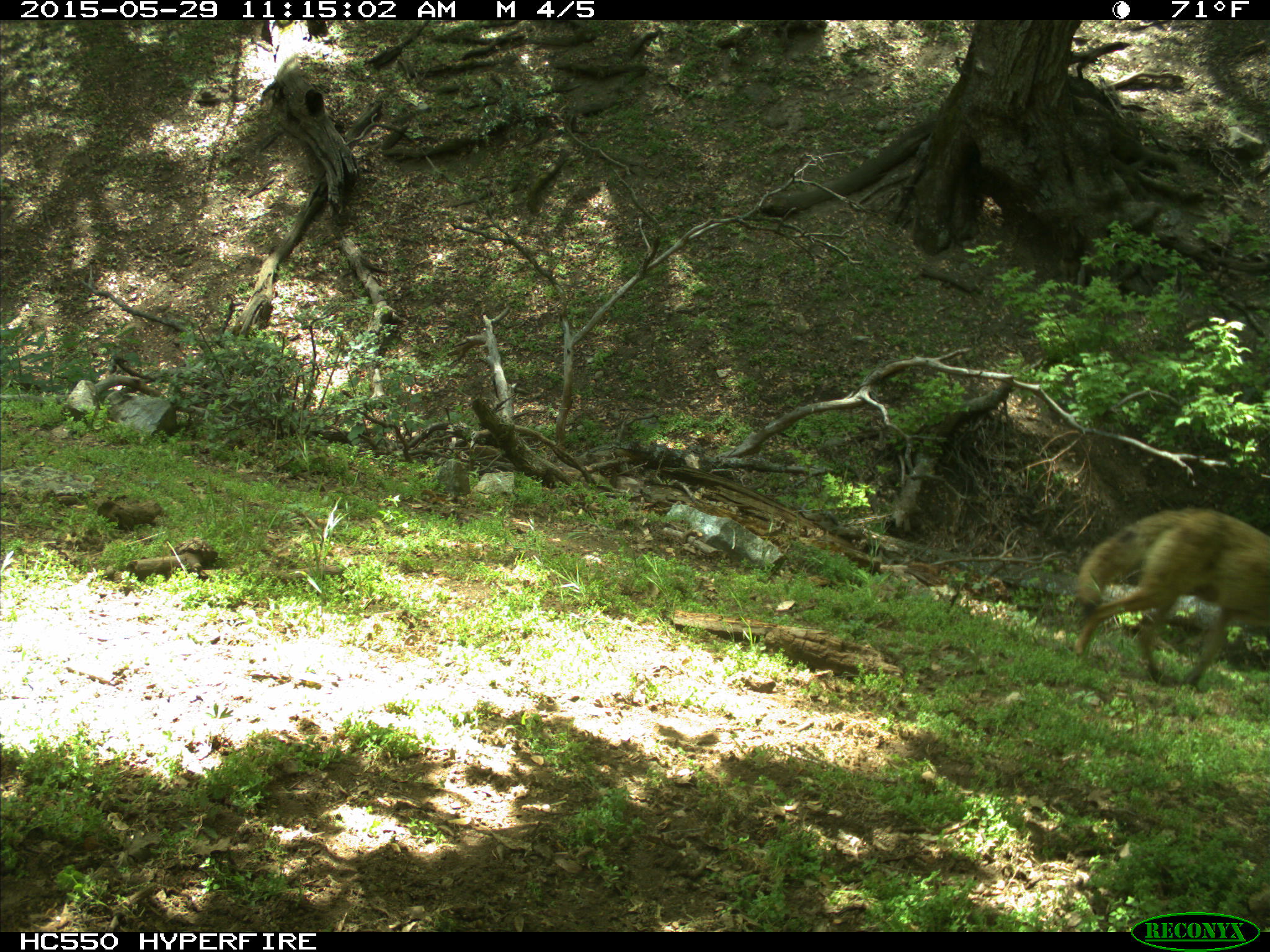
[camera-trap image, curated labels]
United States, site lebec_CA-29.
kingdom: Animalia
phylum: Chordata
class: Mammalia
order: Carnivora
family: Canidae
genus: Canis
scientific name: Canis latrans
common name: coyote